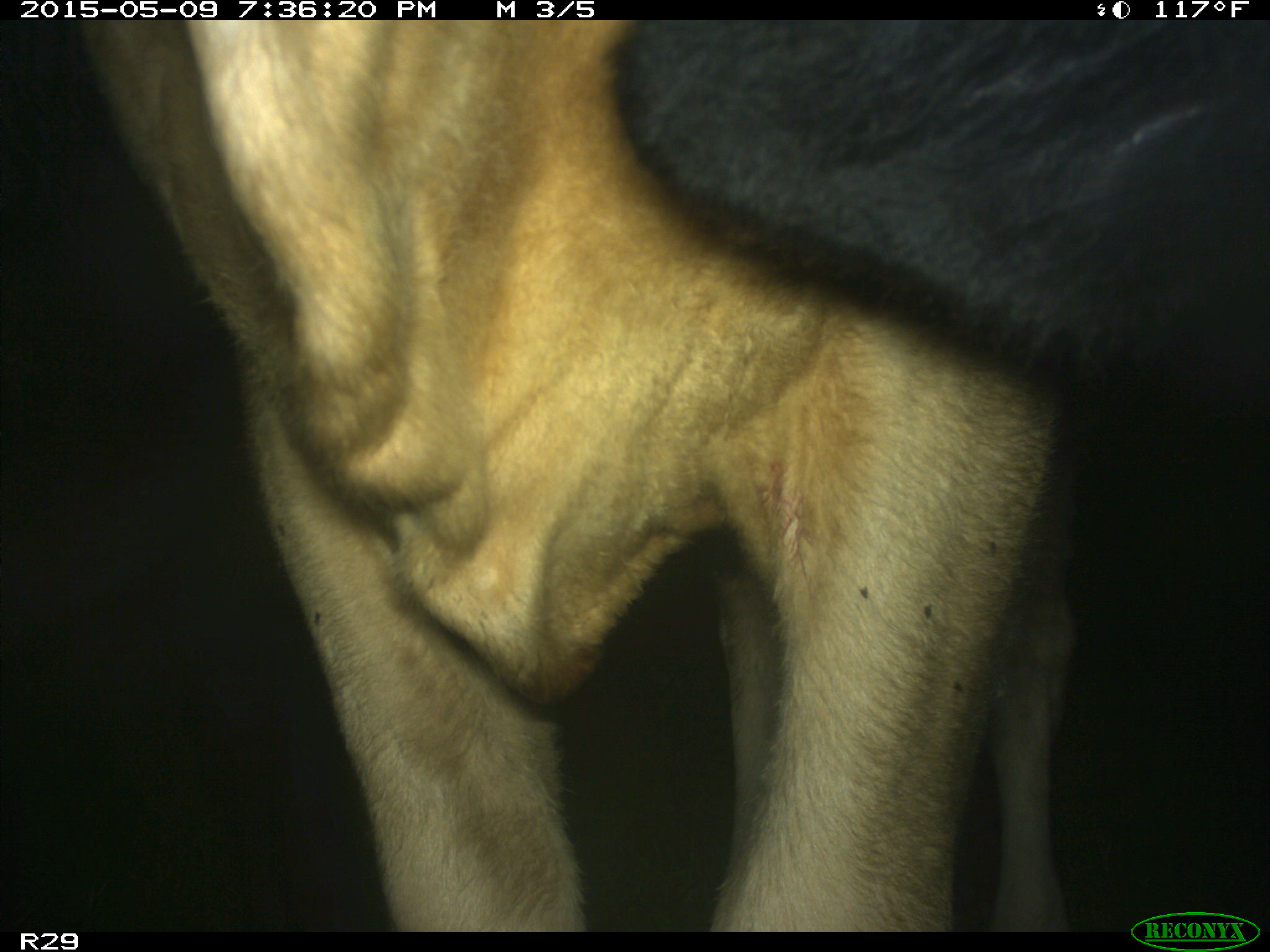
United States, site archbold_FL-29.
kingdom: Animalia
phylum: Chordata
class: Mammalia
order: Artiodactyla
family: Bovidae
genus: Bos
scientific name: Bos taurus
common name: domestic cow